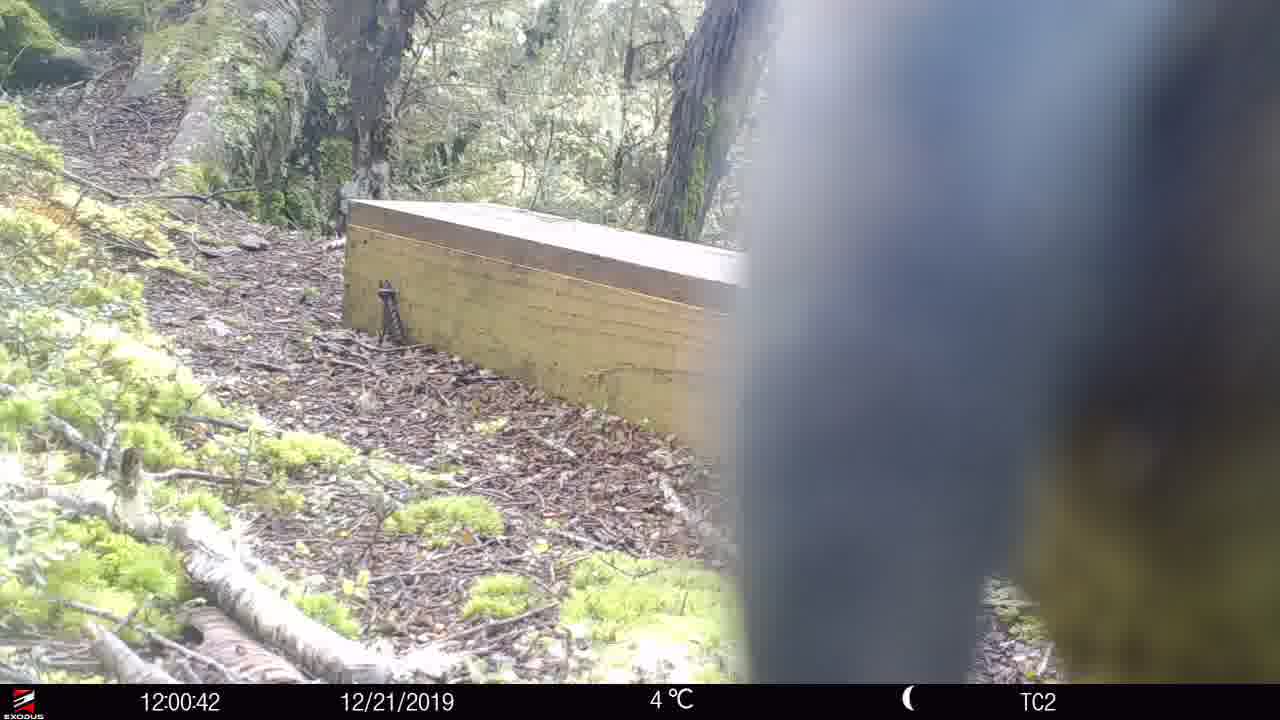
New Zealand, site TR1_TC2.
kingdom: Animalia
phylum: Chordata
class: Aves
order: Psittaciformes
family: Strigopidae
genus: Nestor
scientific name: Nestor notabilis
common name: kea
Kea (Nestor notabilis).